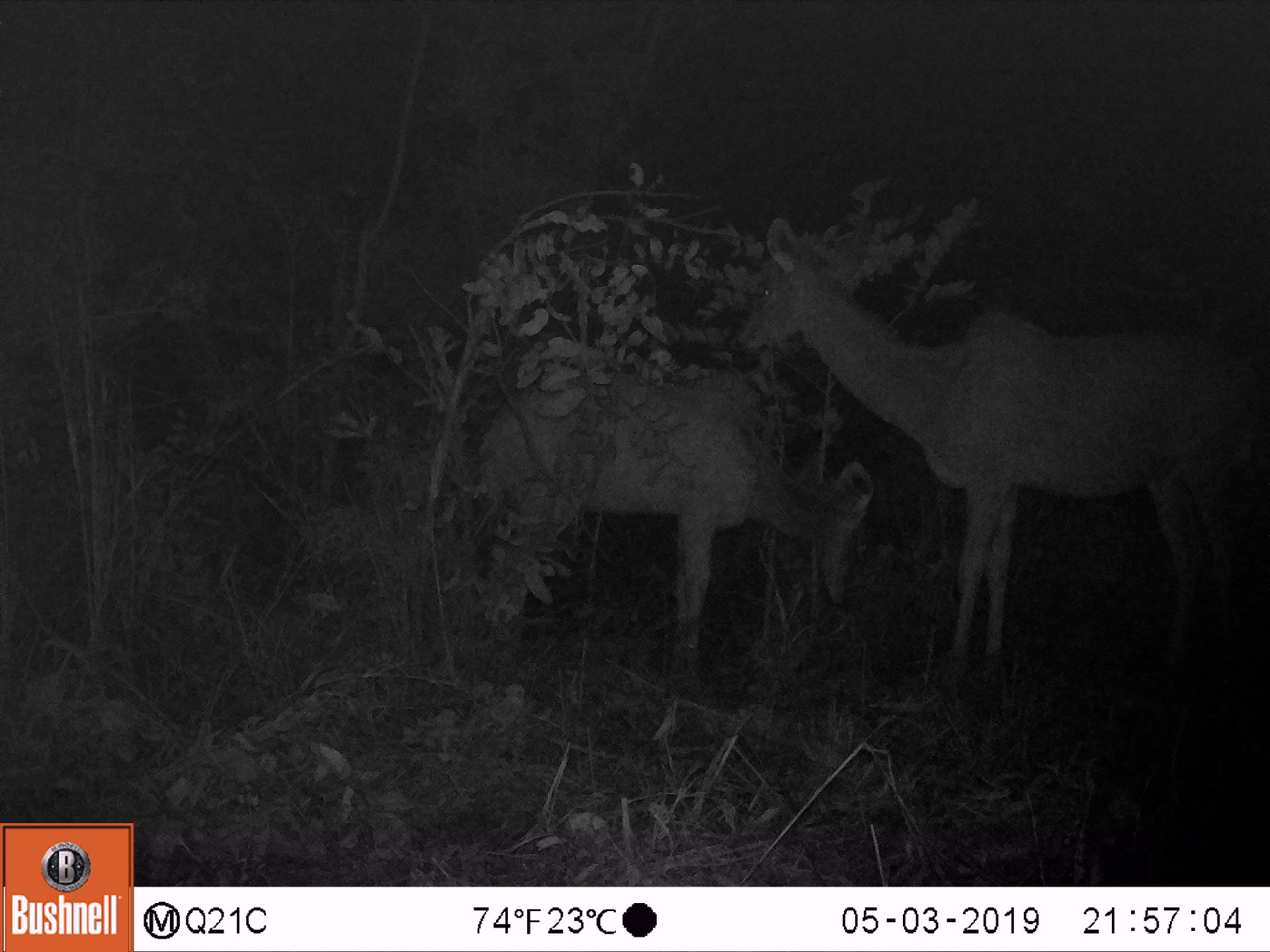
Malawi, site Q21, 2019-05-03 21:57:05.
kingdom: Animalia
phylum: Chordata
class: Mammalia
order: Artiodactyla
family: Bovidae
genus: Tragelaphus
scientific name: Tragelaphus strepsiceros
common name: greater kudu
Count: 2.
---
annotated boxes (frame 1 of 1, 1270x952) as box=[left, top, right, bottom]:
greater kudu: box=[735, 199, 1262, 699]; box=[467, 341, 885, 709]